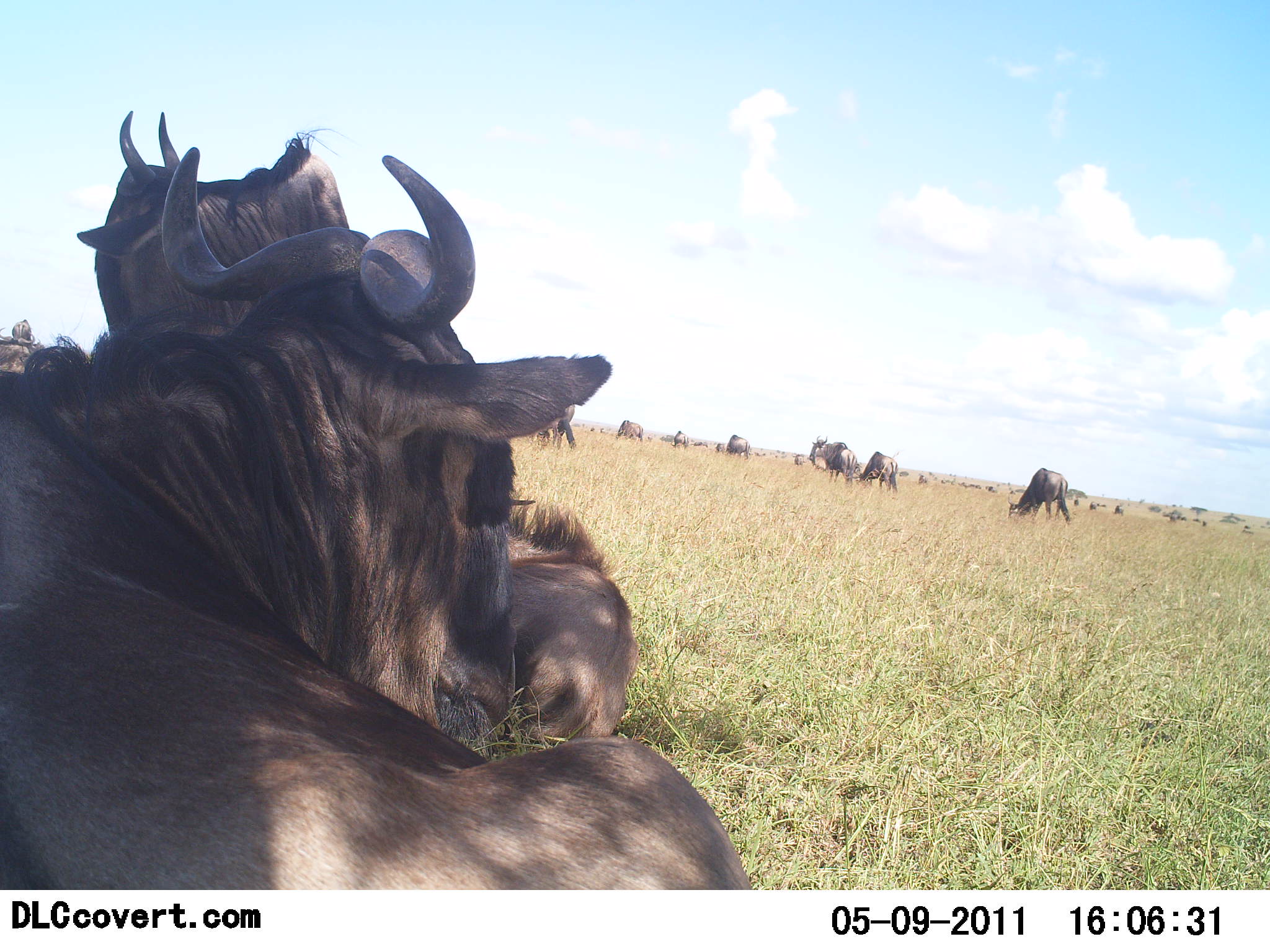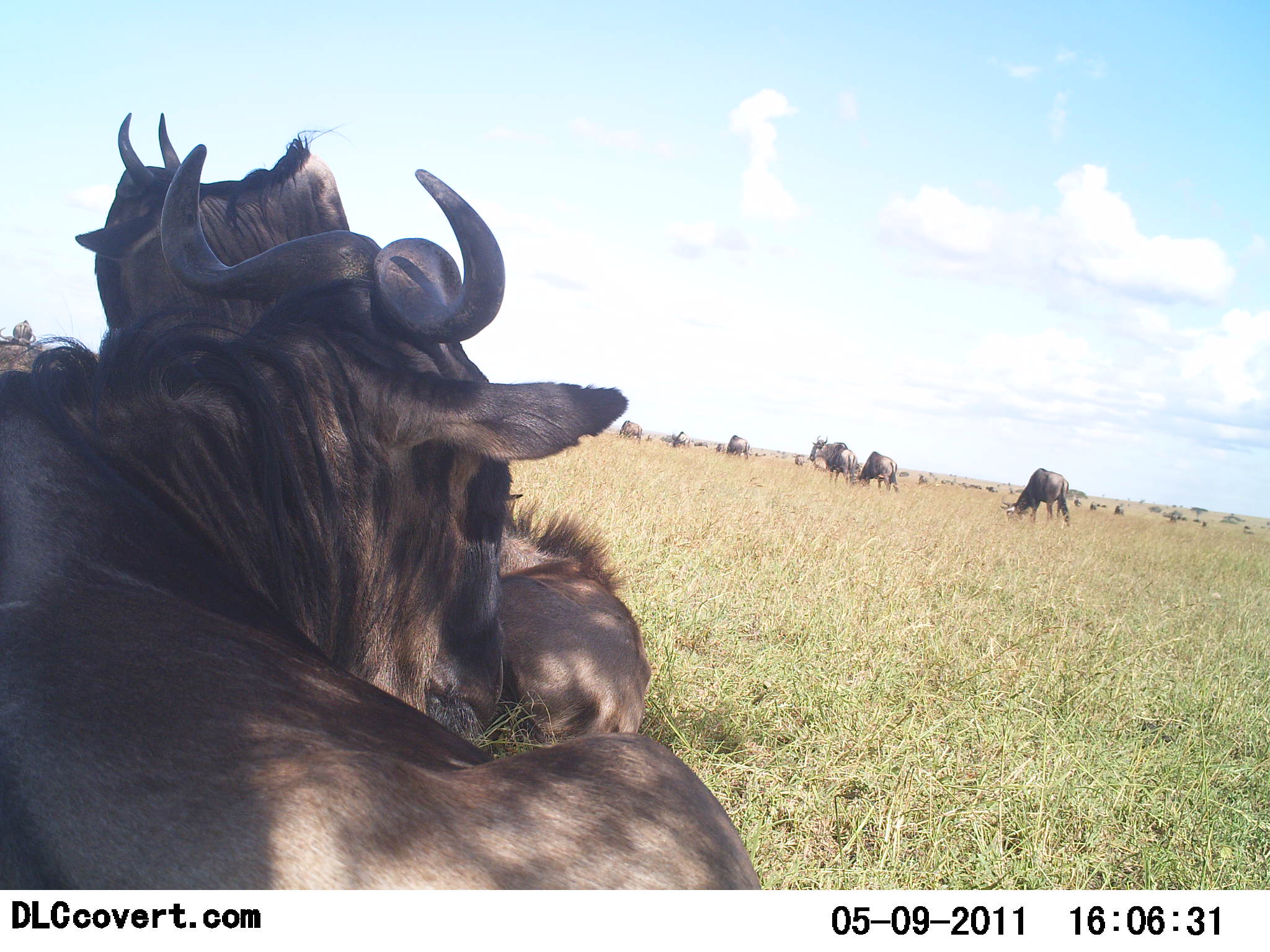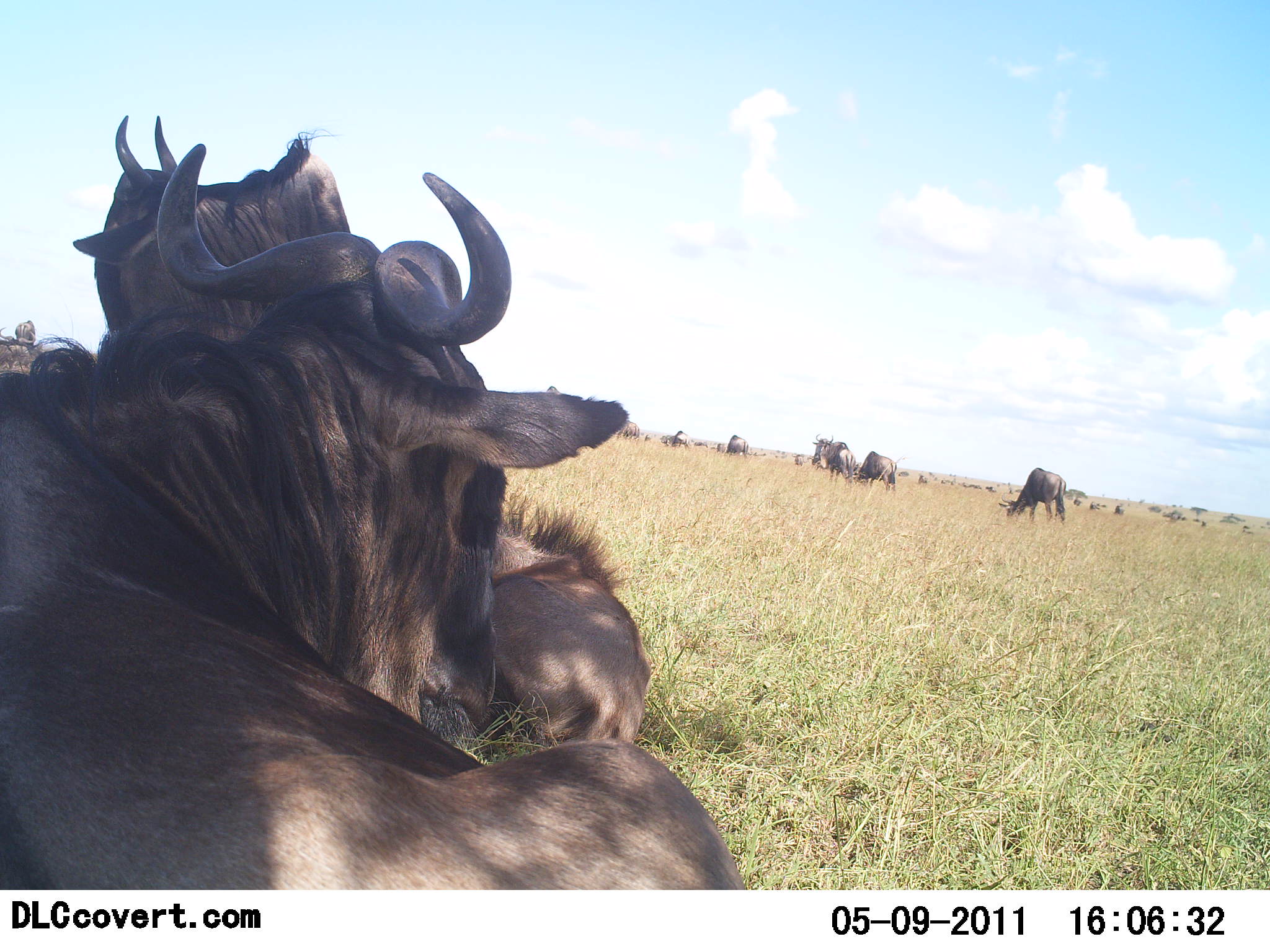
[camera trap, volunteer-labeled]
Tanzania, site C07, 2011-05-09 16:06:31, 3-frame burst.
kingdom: Animalia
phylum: Chordata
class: Mammalia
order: Artiodactyla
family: Bovidae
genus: Connochaetes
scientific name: Connochaetes taurinus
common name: blue wildebeest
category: wildebeest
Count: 11-50.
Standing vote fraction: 64%.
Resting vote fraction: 100%.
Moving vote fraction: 27%.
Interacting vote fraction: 0%.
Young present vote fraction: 0%.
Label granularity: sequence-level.